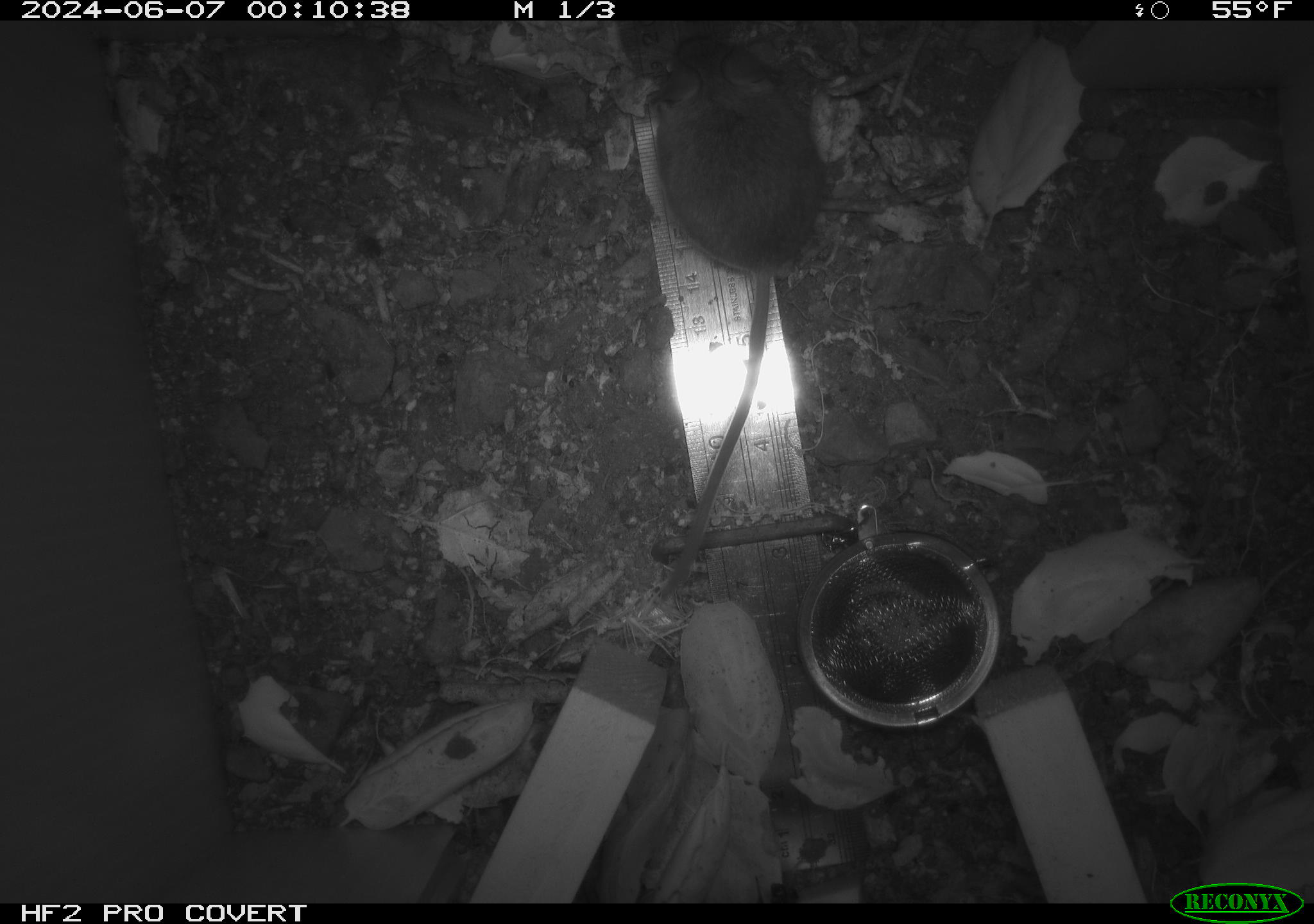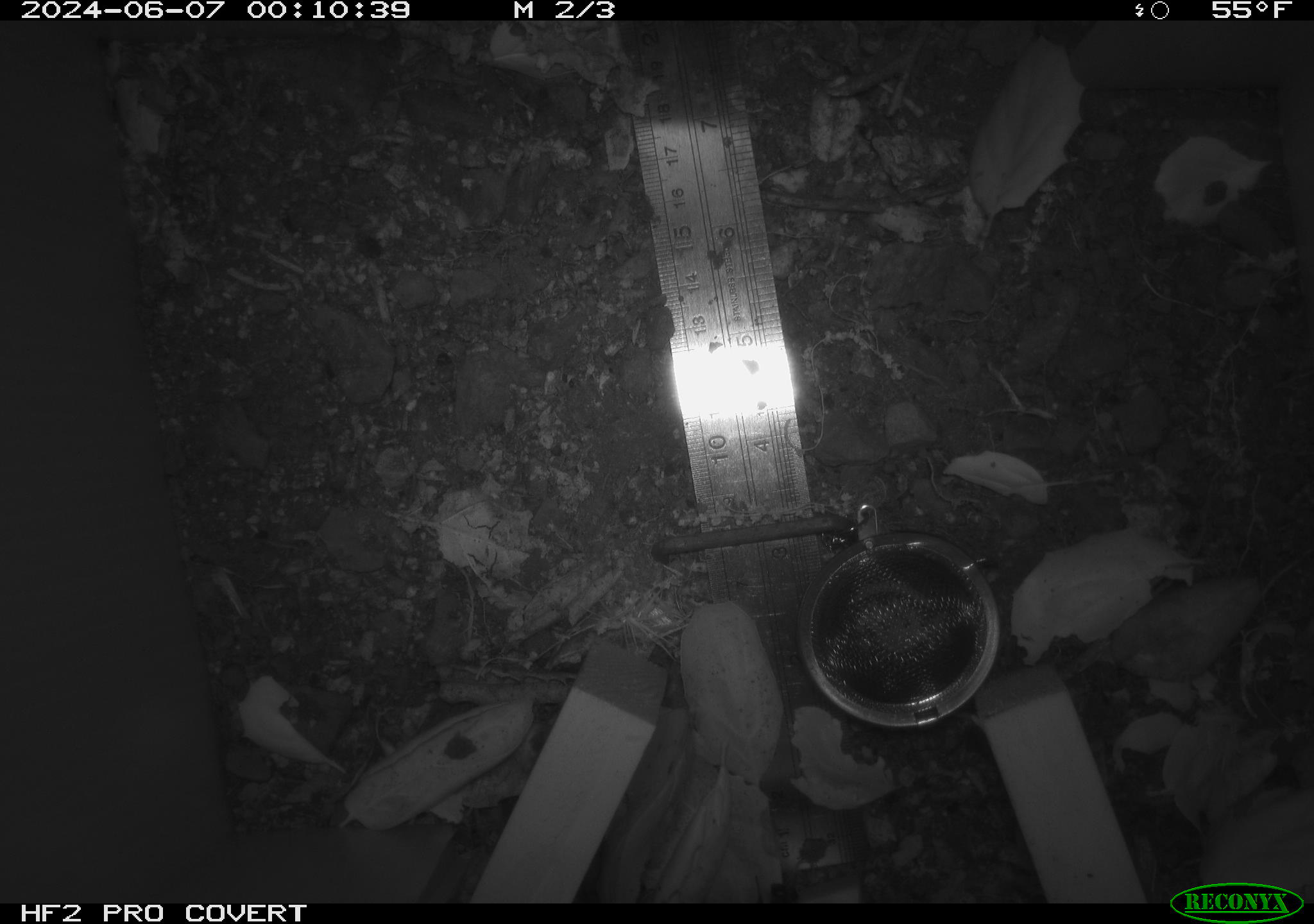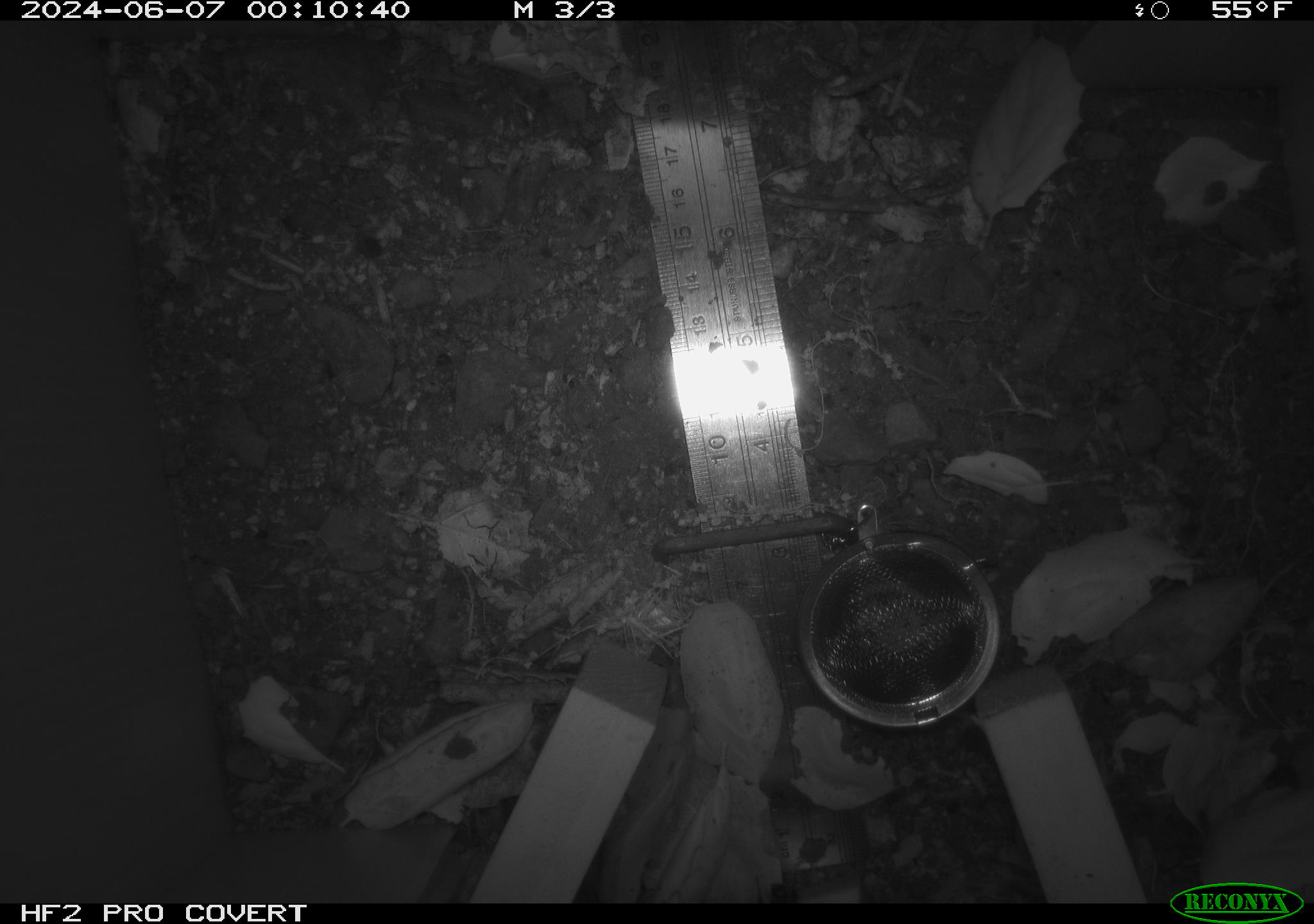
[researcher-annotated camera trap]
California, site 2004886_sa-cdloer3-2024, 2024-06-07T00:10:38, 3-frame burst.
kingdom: Animalia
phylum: Chordata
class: Mammalia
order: Rodentia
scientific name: Rodentia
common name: rodent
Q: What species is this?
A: Rodent (Rodentia).